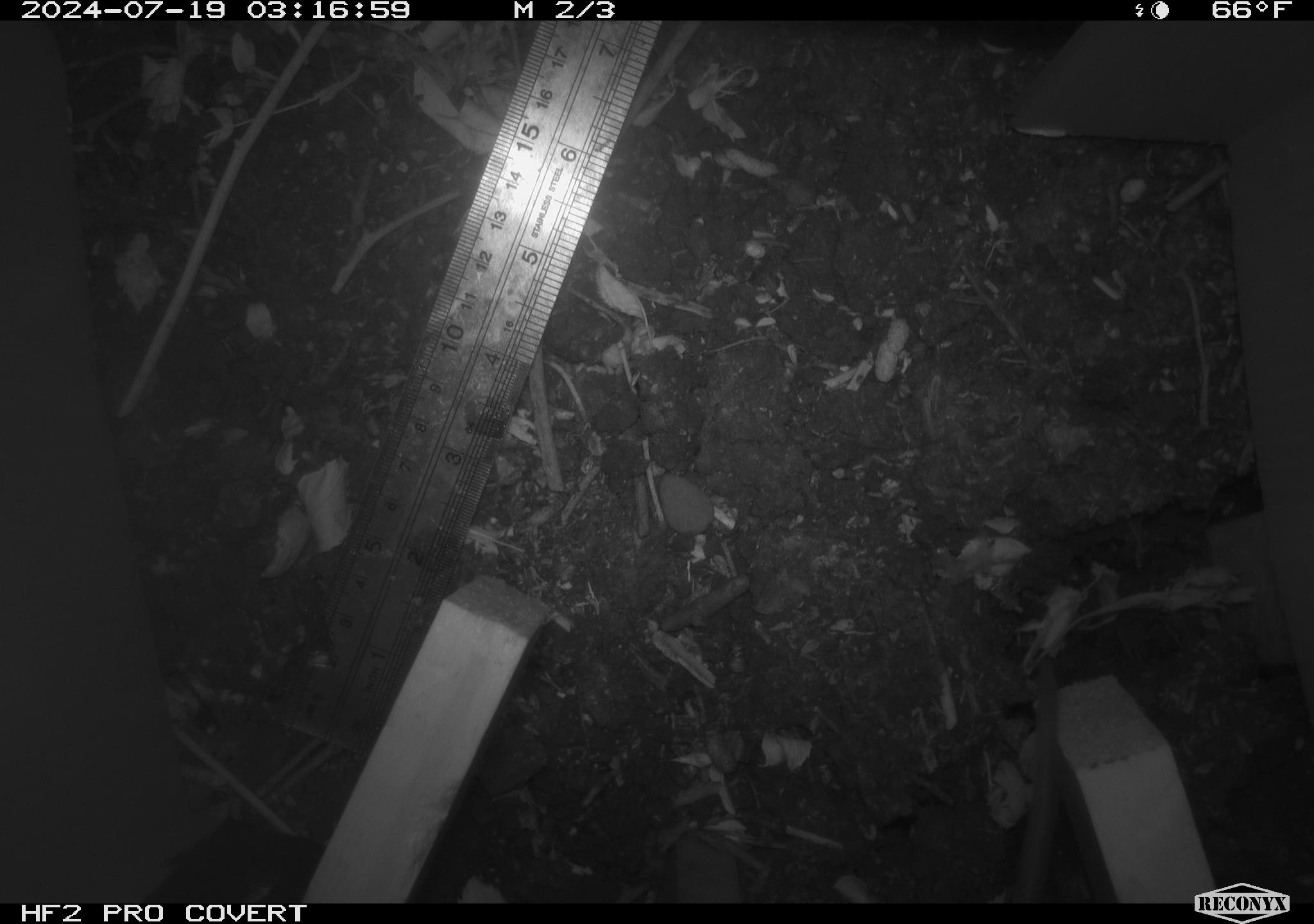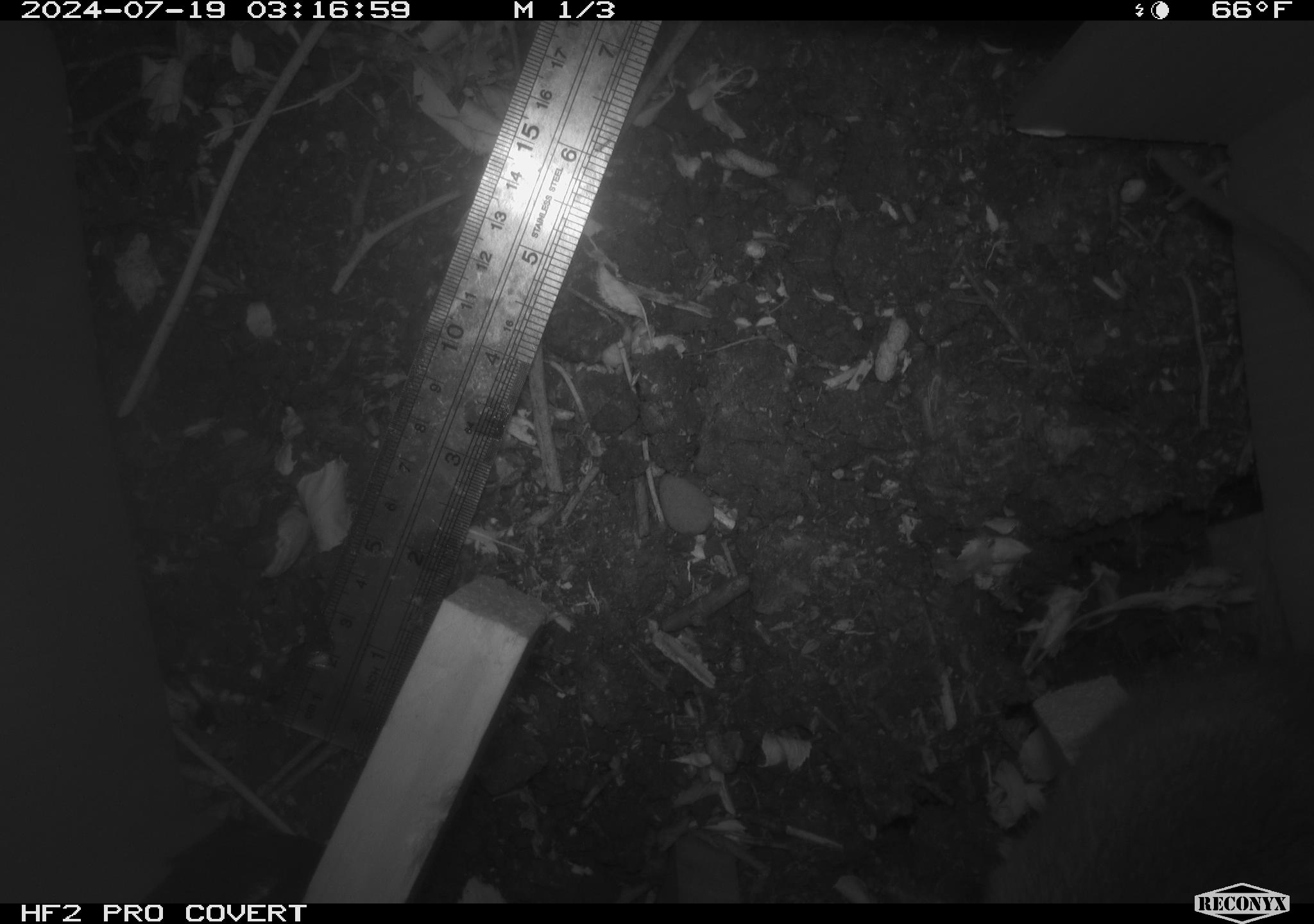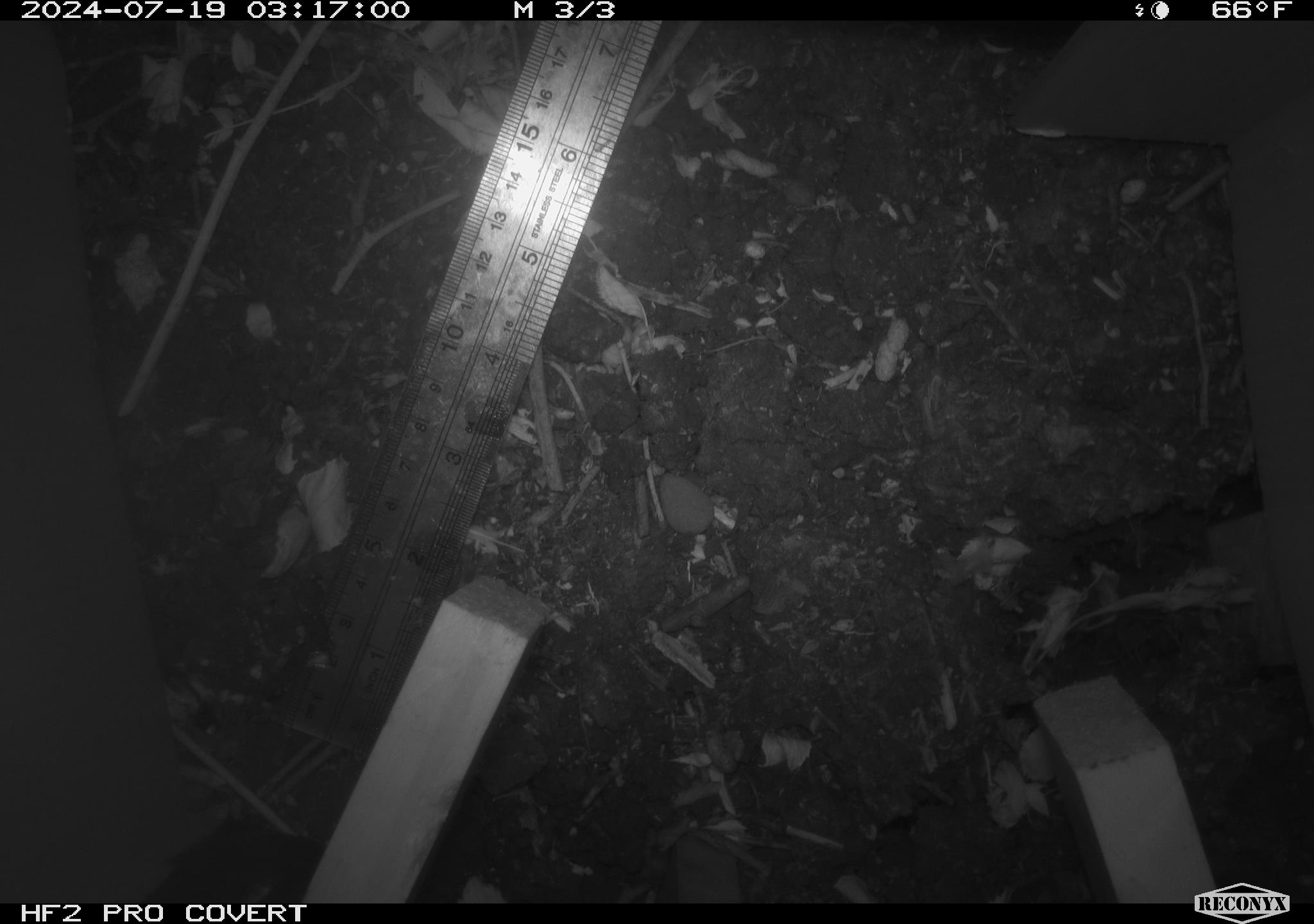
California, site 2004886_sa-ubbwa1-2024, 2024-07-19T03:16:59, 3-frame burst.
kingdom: Animalia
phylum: Chordata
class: Mammalia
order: Rodentia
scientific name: Rodentia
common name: woodrat or rat or mouse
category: woodrat or rat or mouse species